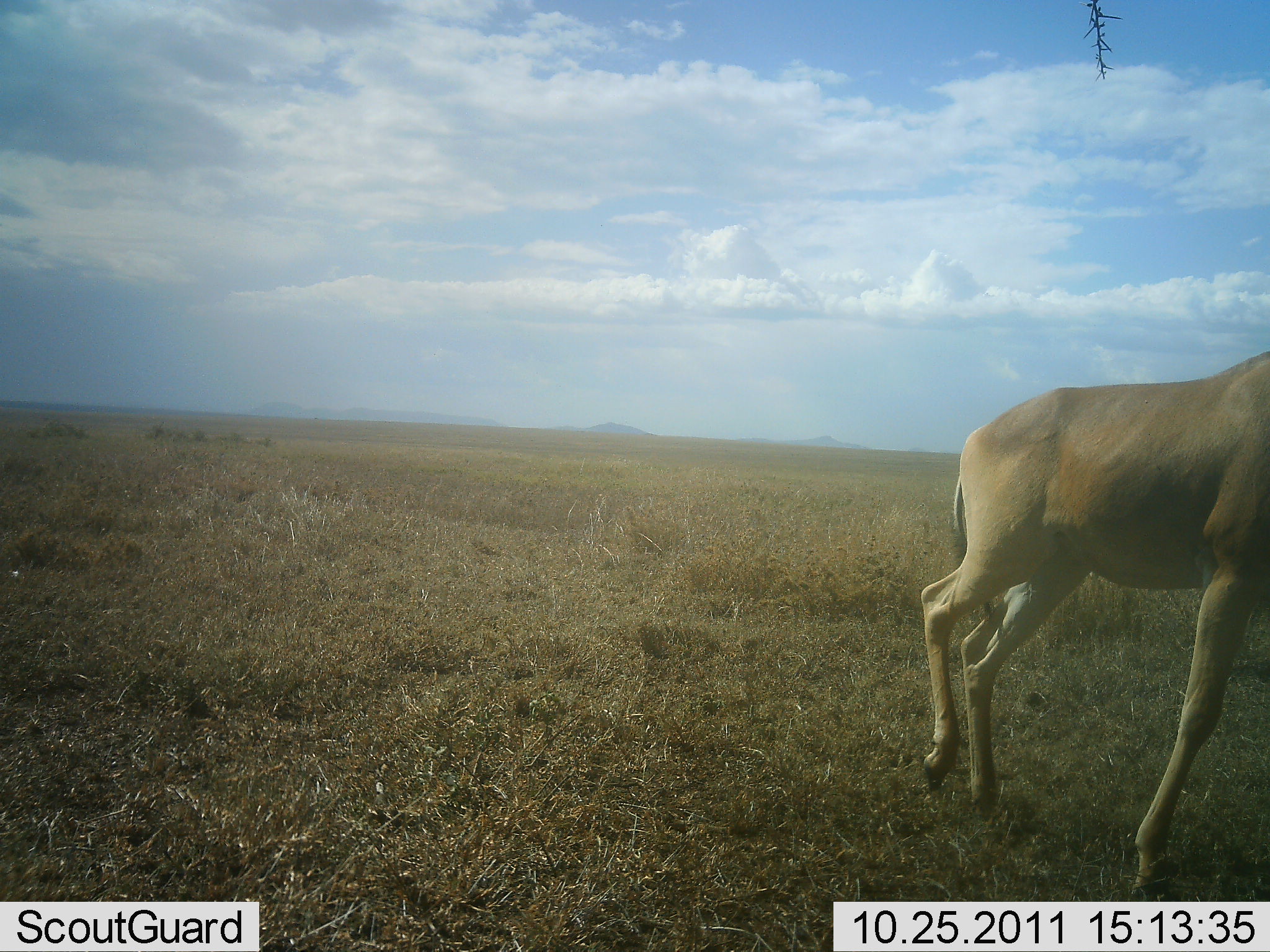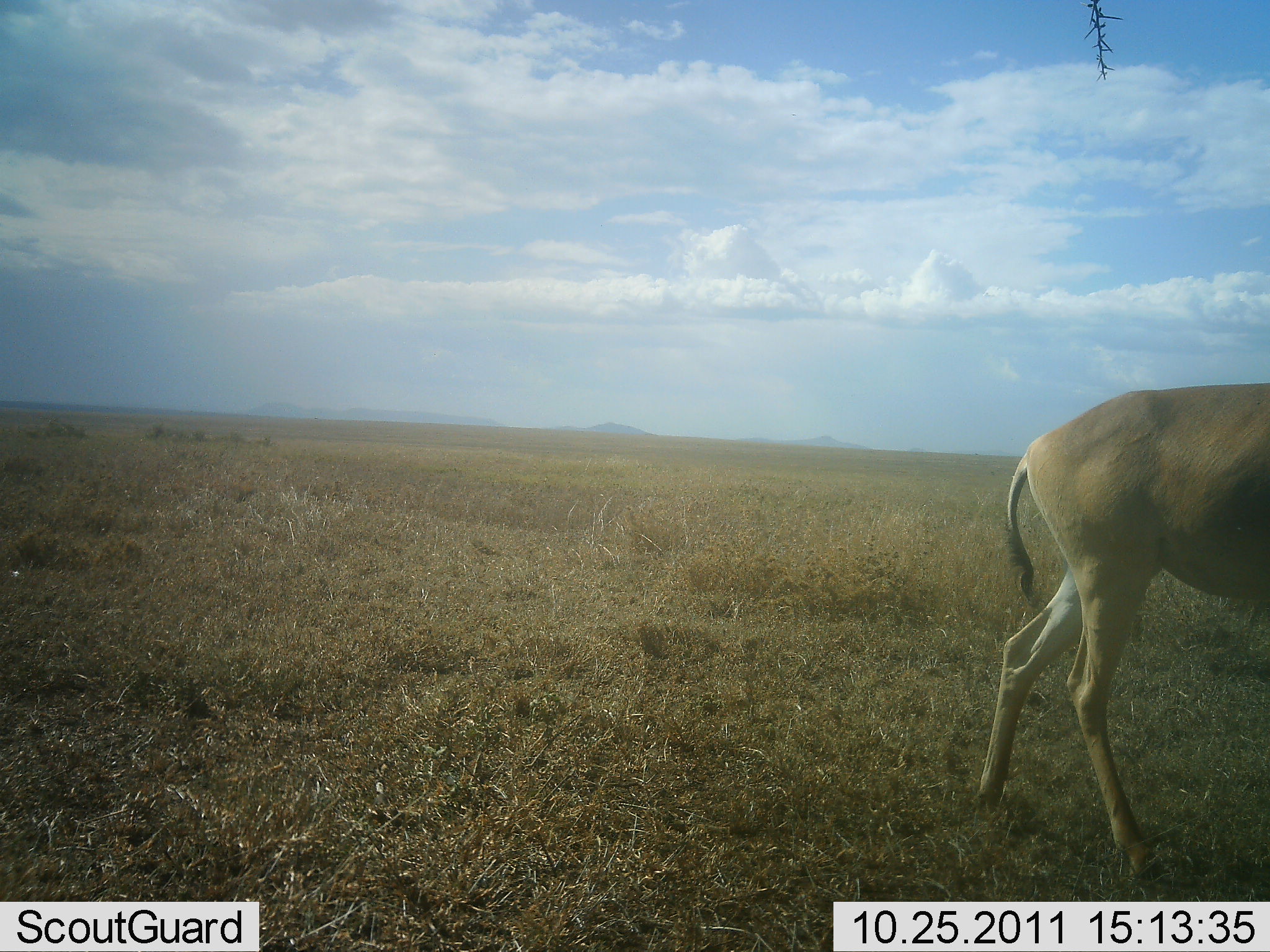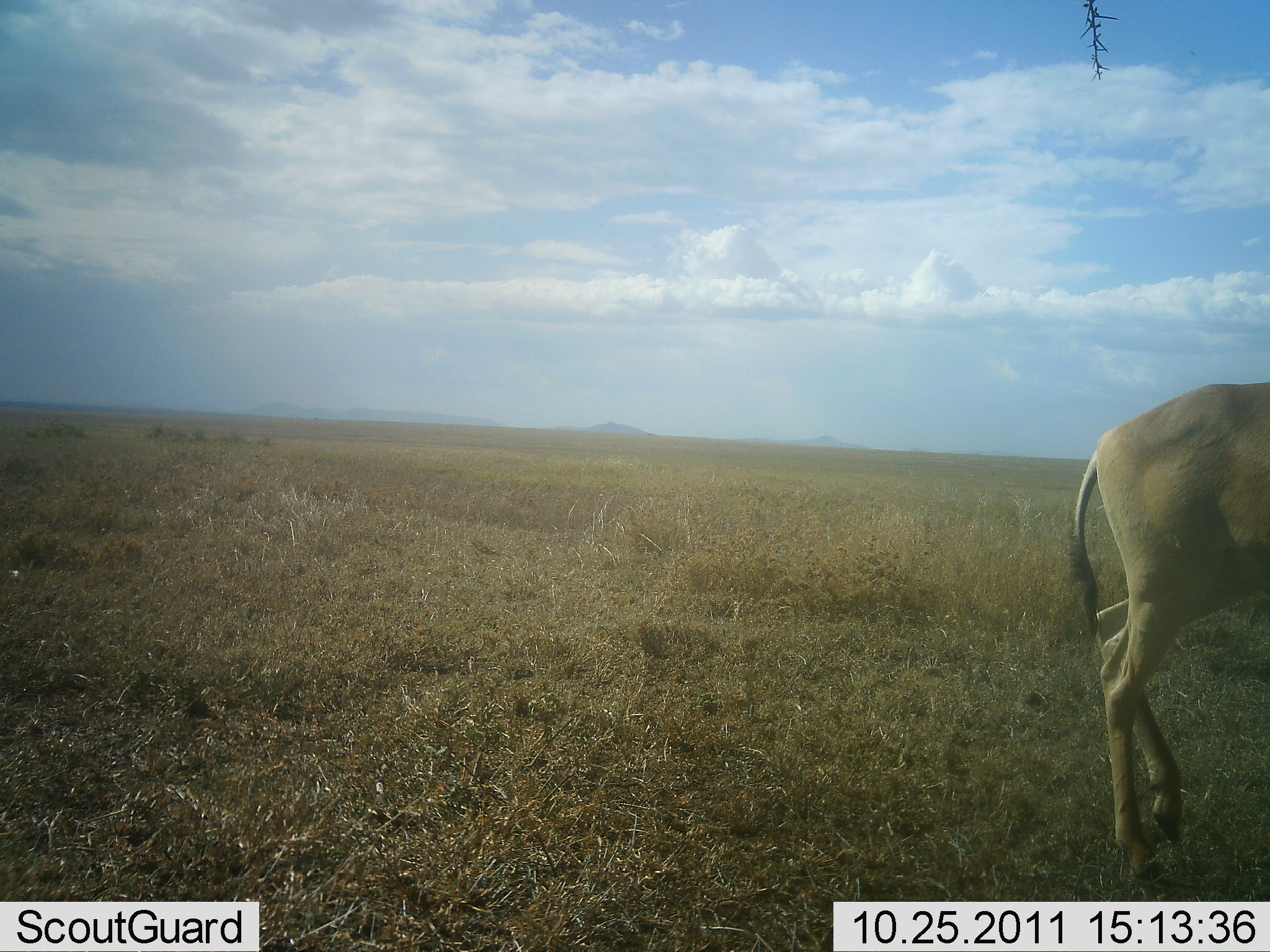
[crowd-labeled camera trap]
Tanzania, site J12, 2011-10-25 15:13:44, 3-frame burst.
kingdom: Animalia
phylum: Chordata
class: Mammalia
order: Artiodactyla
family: Bovidae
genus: Alcelaphus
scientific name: Alcelaphus buselaphus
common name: hartebeest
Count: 1.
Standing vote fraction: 7%.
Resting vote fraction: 0%.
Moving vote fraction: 100%.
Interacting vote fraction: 0%.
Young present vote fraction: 0%.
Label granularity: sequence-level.